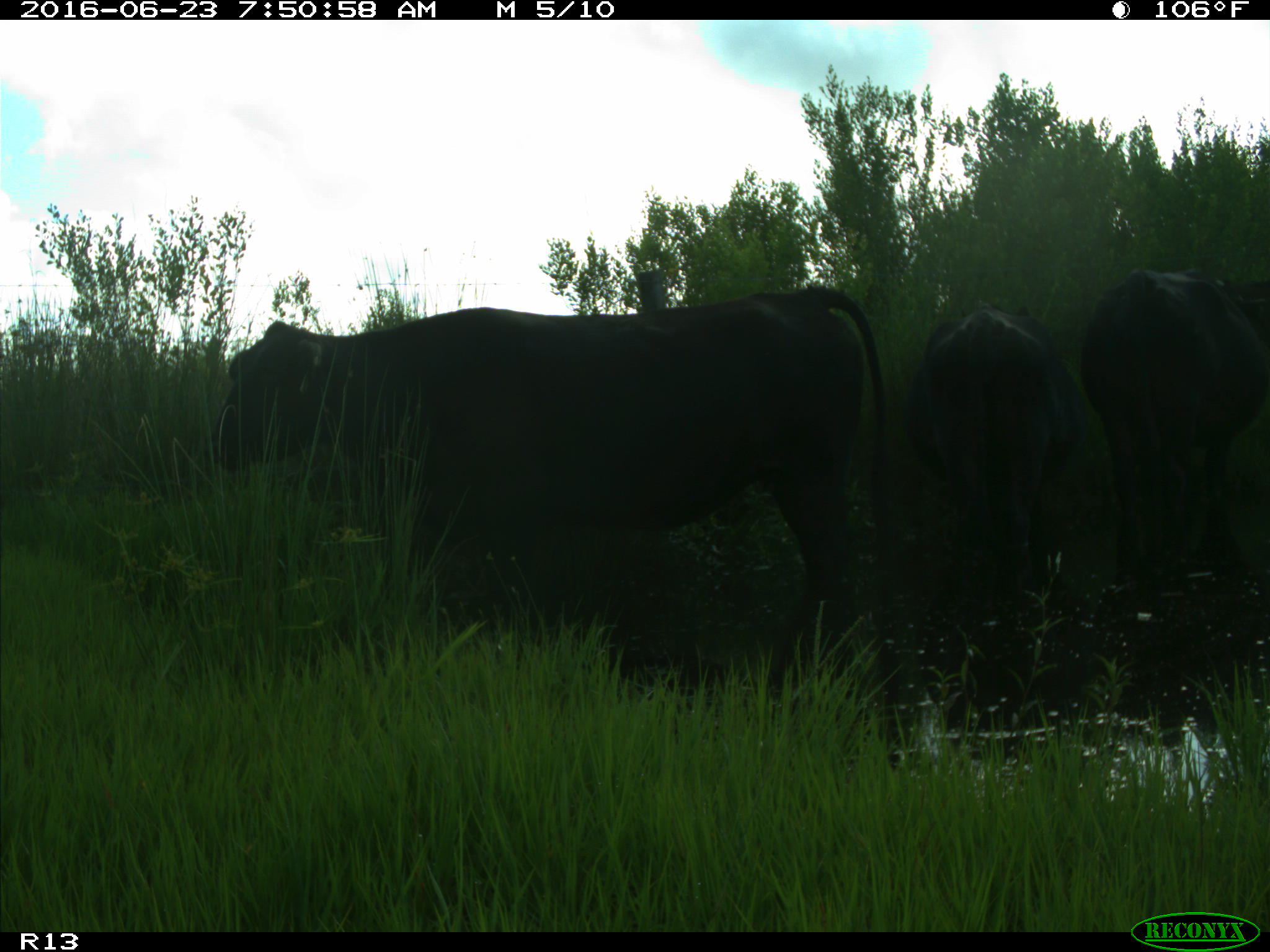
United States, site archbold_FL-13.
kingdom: Animalia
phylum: Chordata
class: Mammalia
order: Artiodactyla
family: Bovidae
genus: Bos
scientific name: Bos taurus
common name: domestic cow